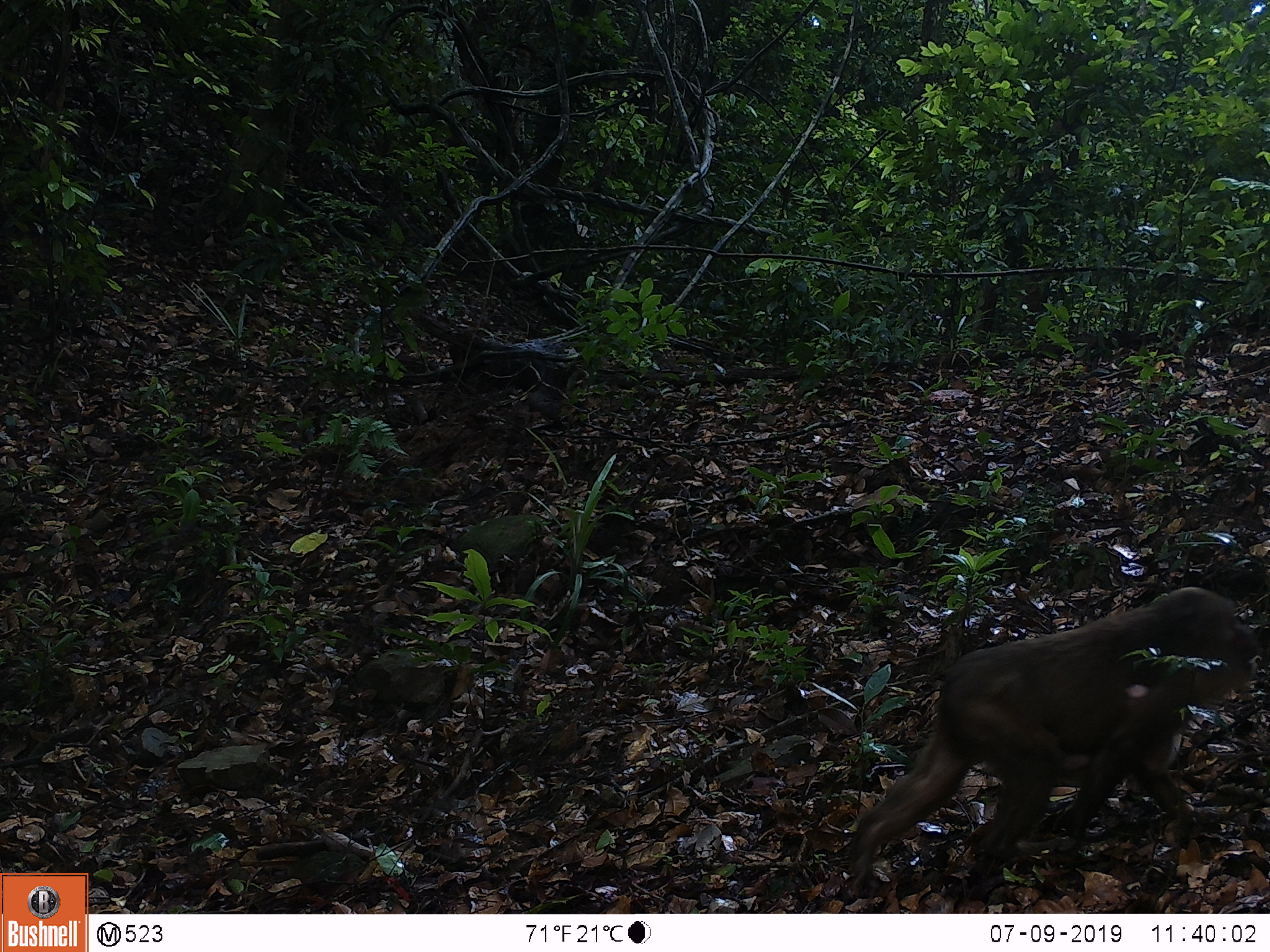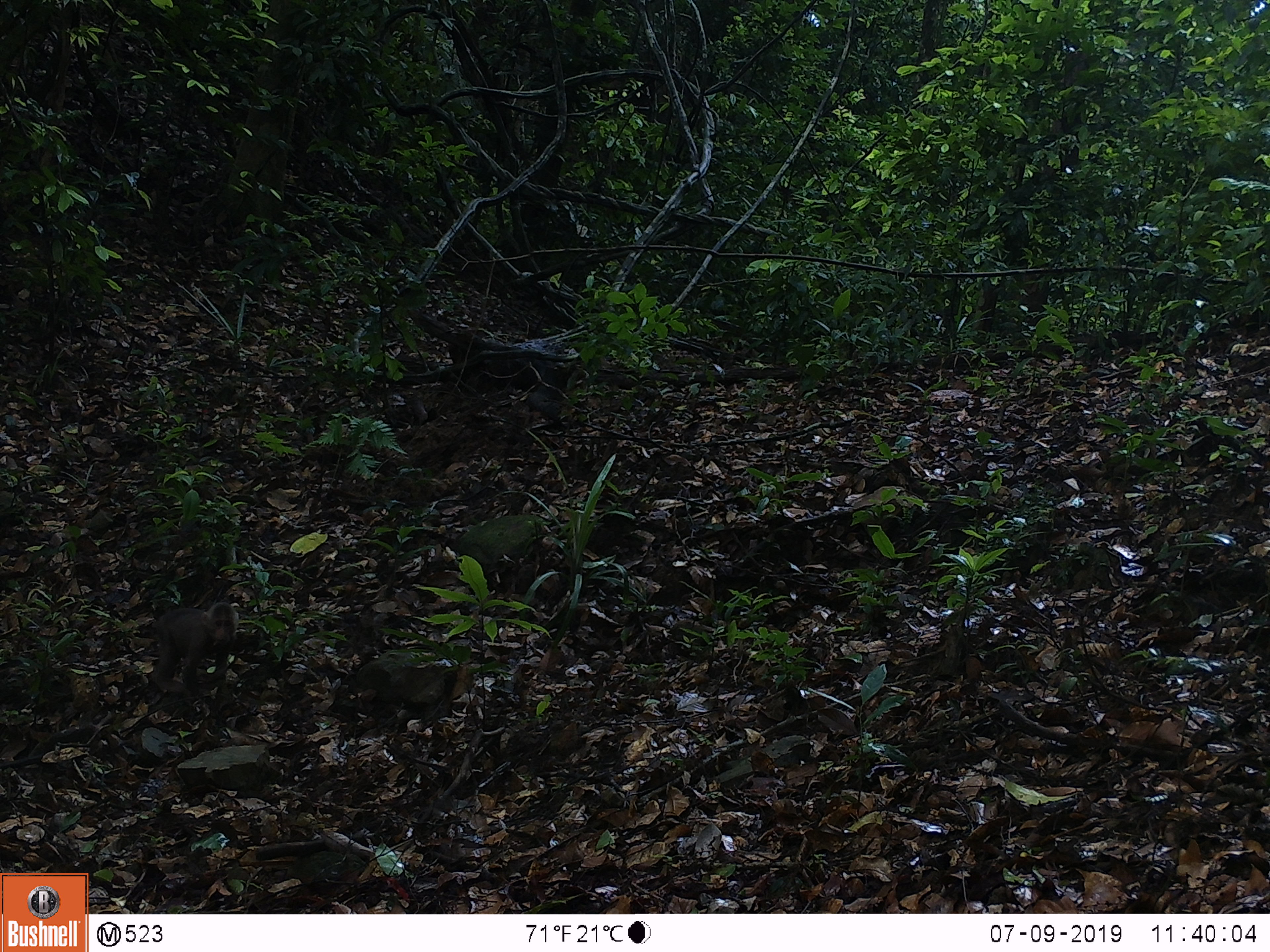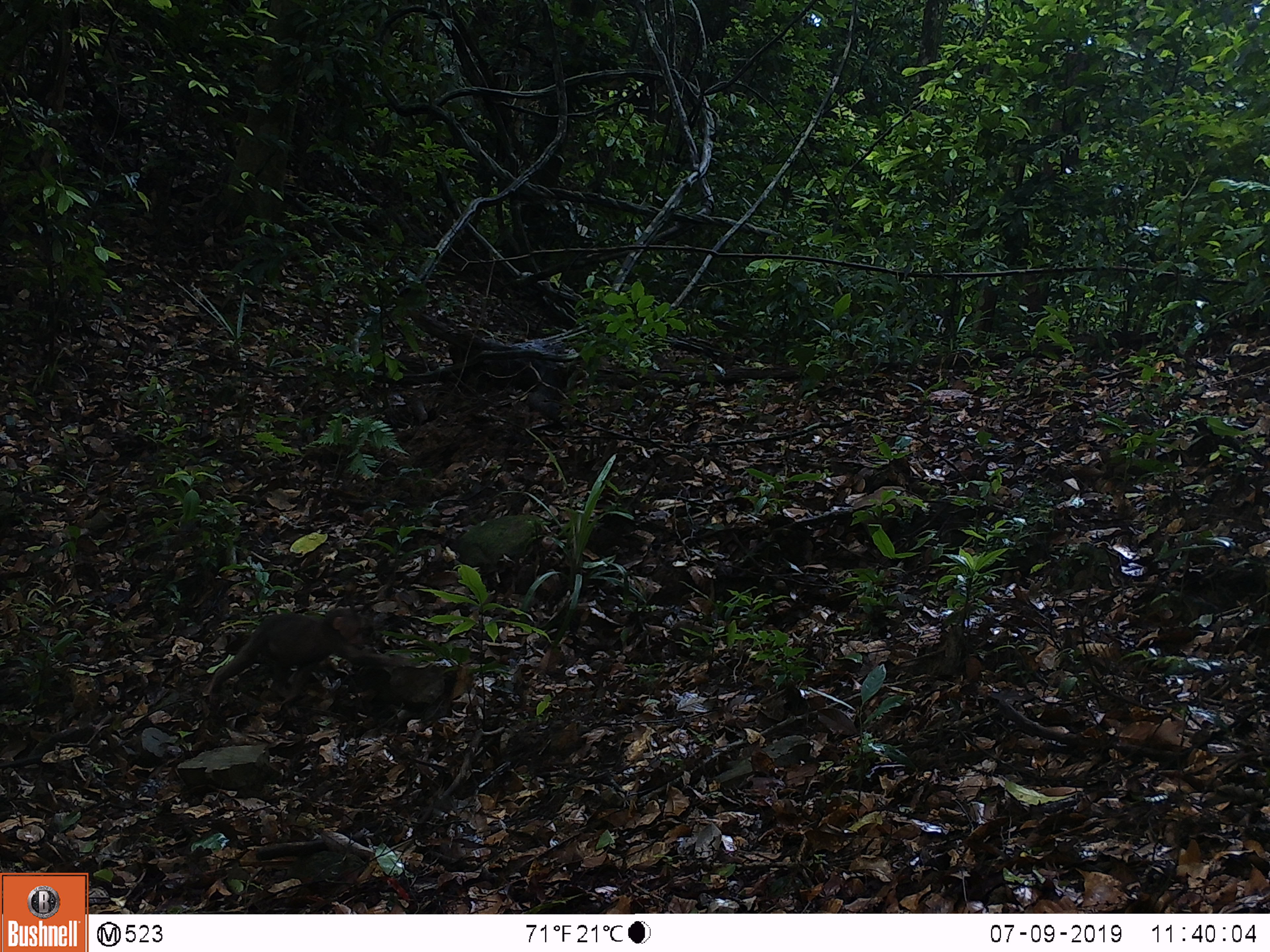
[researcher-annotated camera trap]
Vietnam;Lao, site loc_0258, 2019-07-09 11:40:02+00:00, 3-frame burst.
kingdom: Animalia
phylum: Chordata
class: Mammalia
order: Primates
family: Cercopithecidae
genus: Macaca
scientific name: Macaca arctoides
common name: stump-tailed macaque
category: stump tailed macaque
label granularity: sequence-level